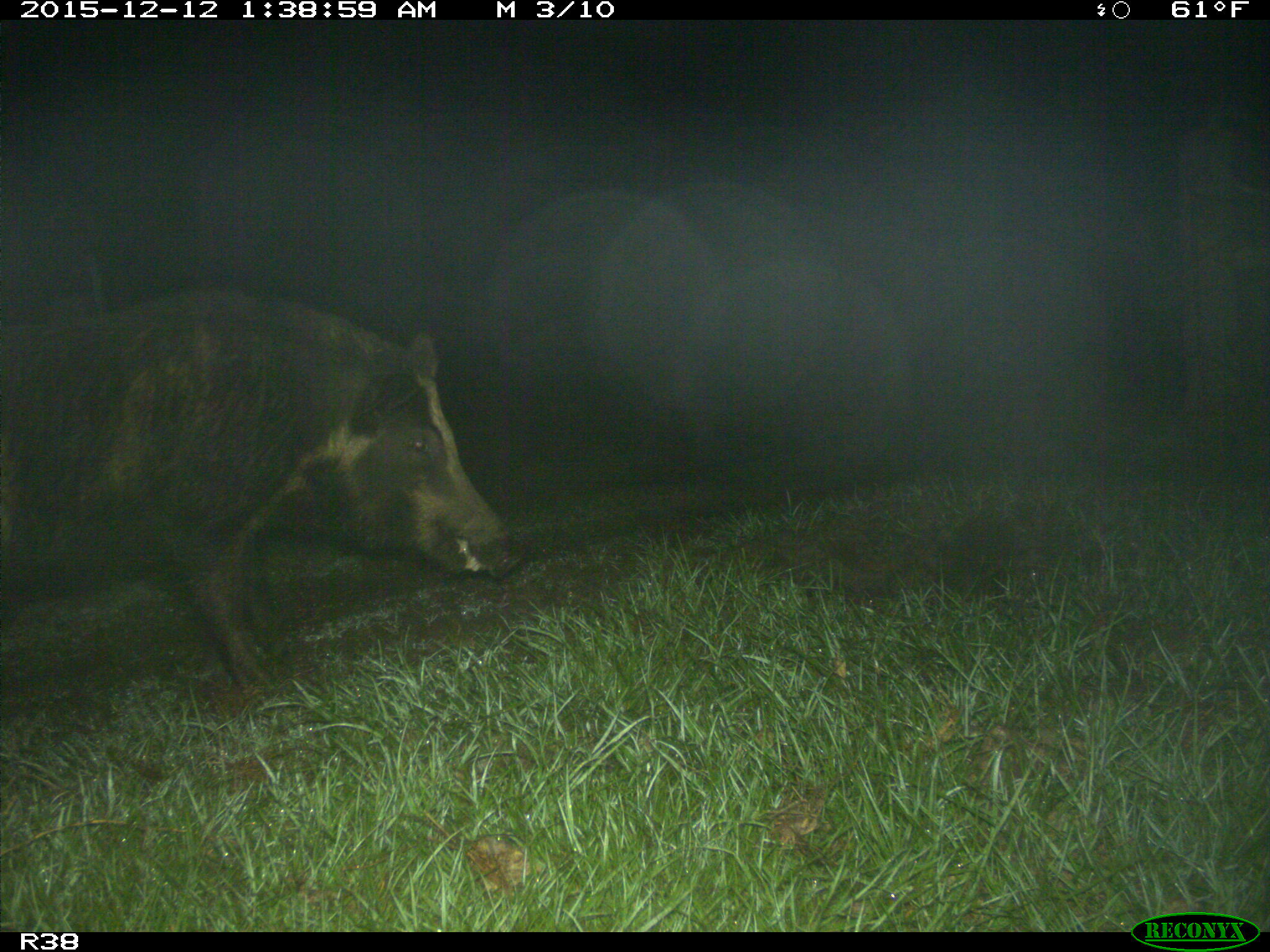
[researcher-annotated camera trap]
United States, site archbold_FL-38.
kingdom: Animalia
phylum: Chordata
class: Mammalia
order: Artiodactyla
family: Suidae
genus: Sus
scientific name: Sus scrofa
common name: wild boar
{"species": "Sus scrofa (wild boar)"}